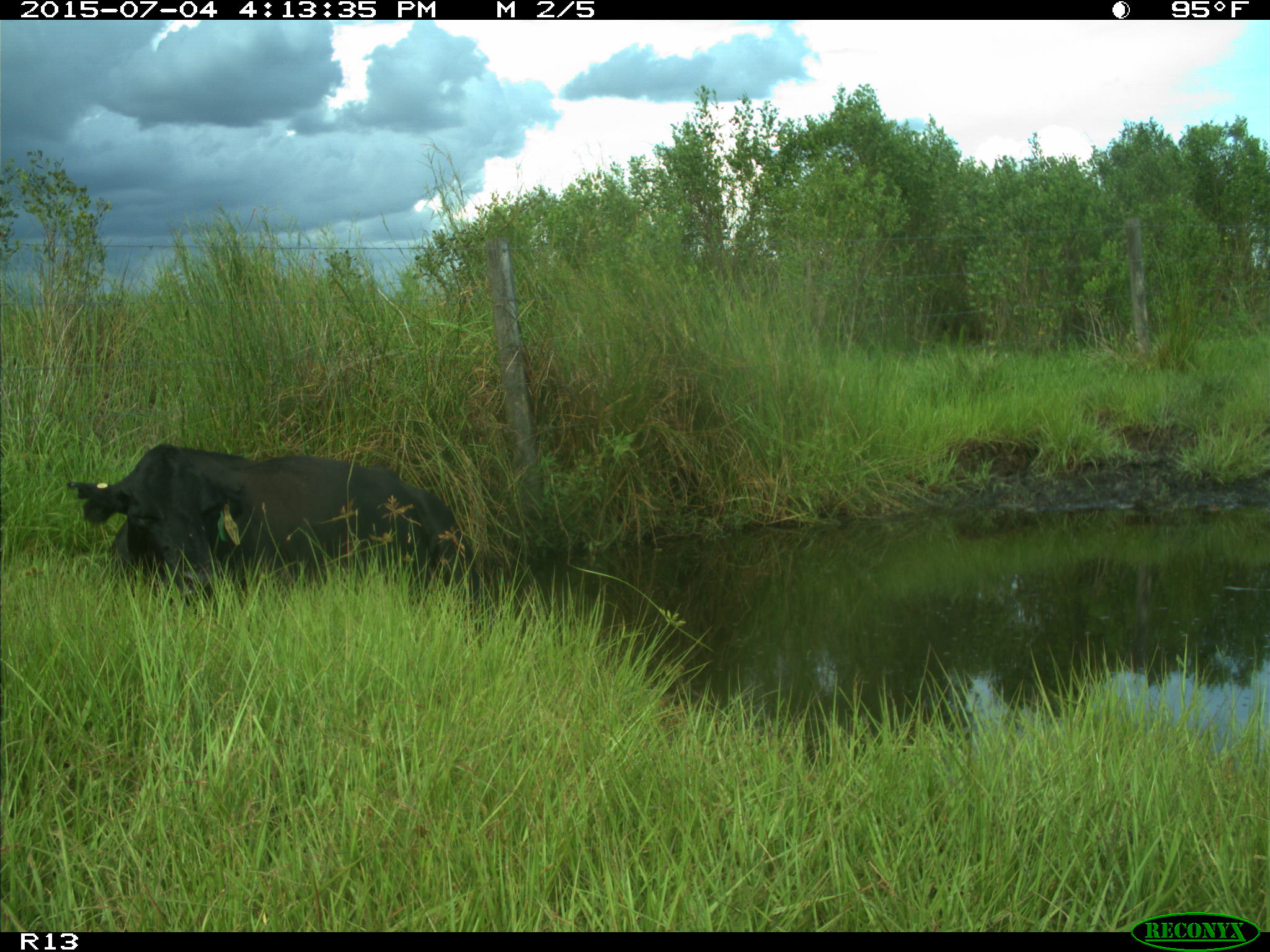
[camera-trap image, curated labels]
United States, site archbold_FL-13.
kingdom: Animalia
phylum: Chordata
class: Mammalia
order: Artiodactyla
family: Bovidae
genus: Bos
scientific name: Bos taurus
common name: domestic cow